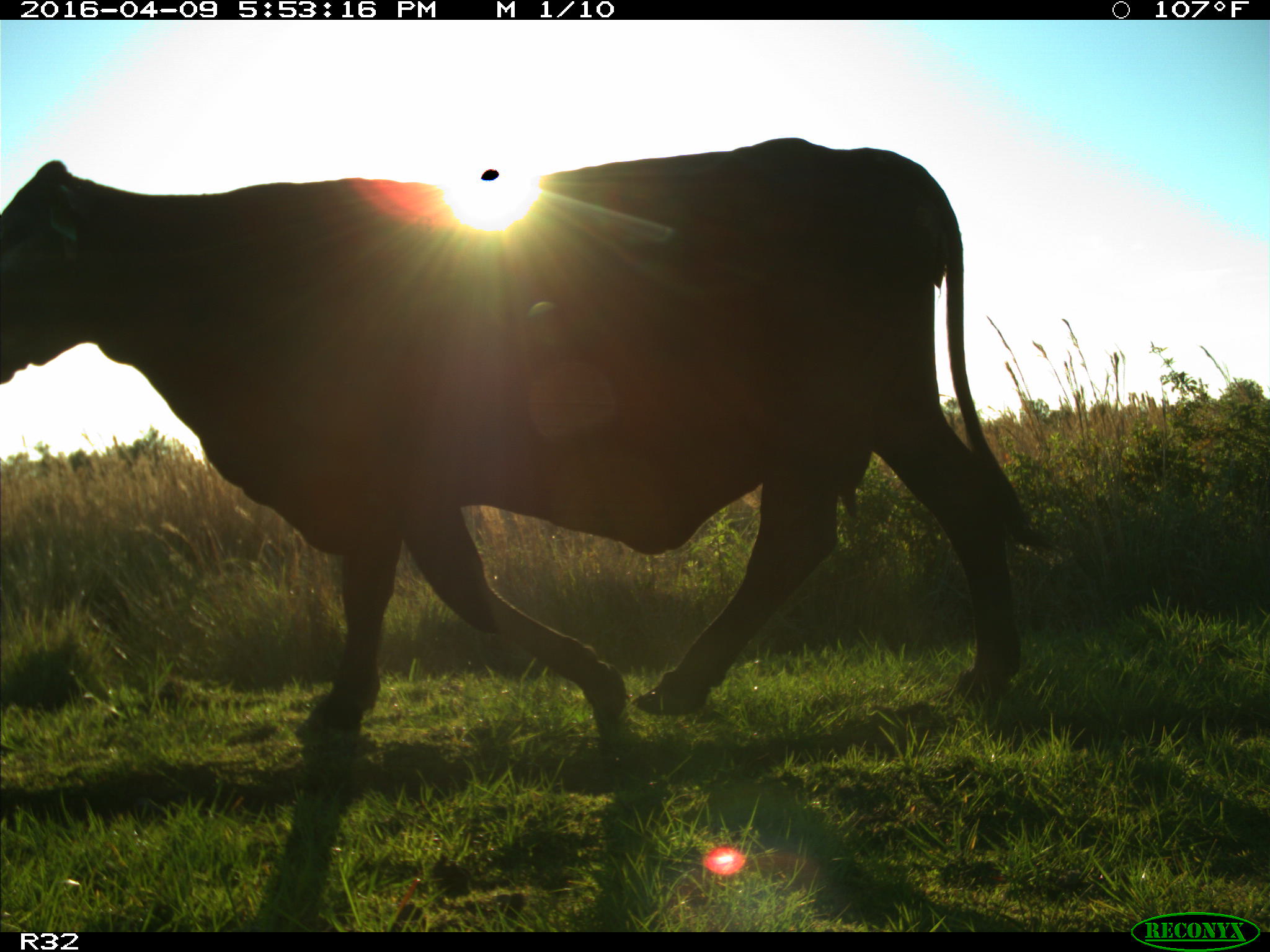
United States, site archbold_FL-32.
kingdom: Animalia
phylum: Chordata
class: Mammalia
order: Artiodactyla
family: Bovidae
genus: Bos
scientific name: Bos taurus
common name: domestic cow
Bos taurus (domestic cow).